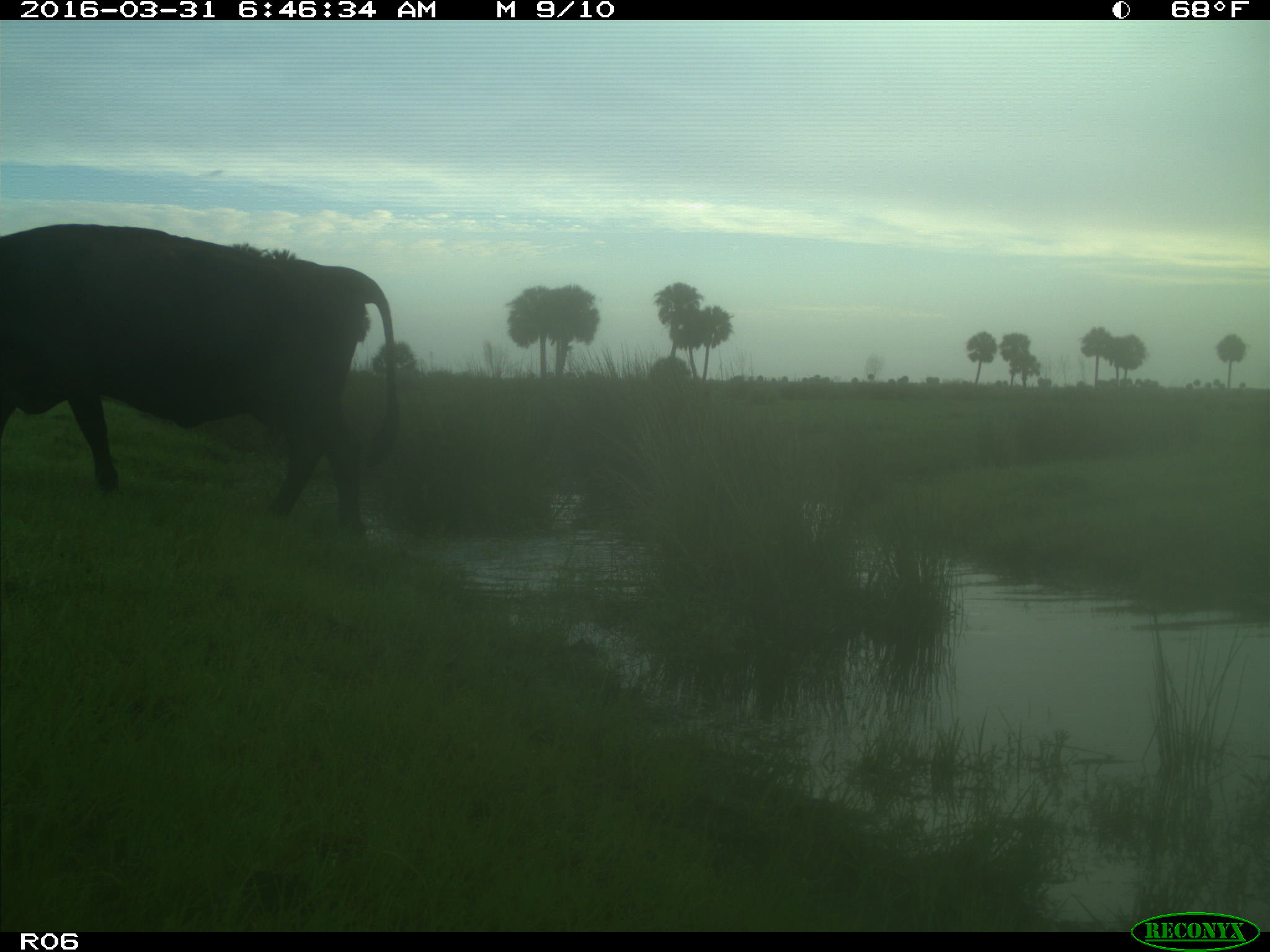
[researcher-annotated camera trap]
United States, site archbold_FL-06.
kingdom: Animalia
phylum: Chordata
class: Mammalia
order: Artiodactyla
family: Bovidae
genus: Bos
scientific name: Bos taurus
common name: domestic cow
Bos taurus (domestic cow).